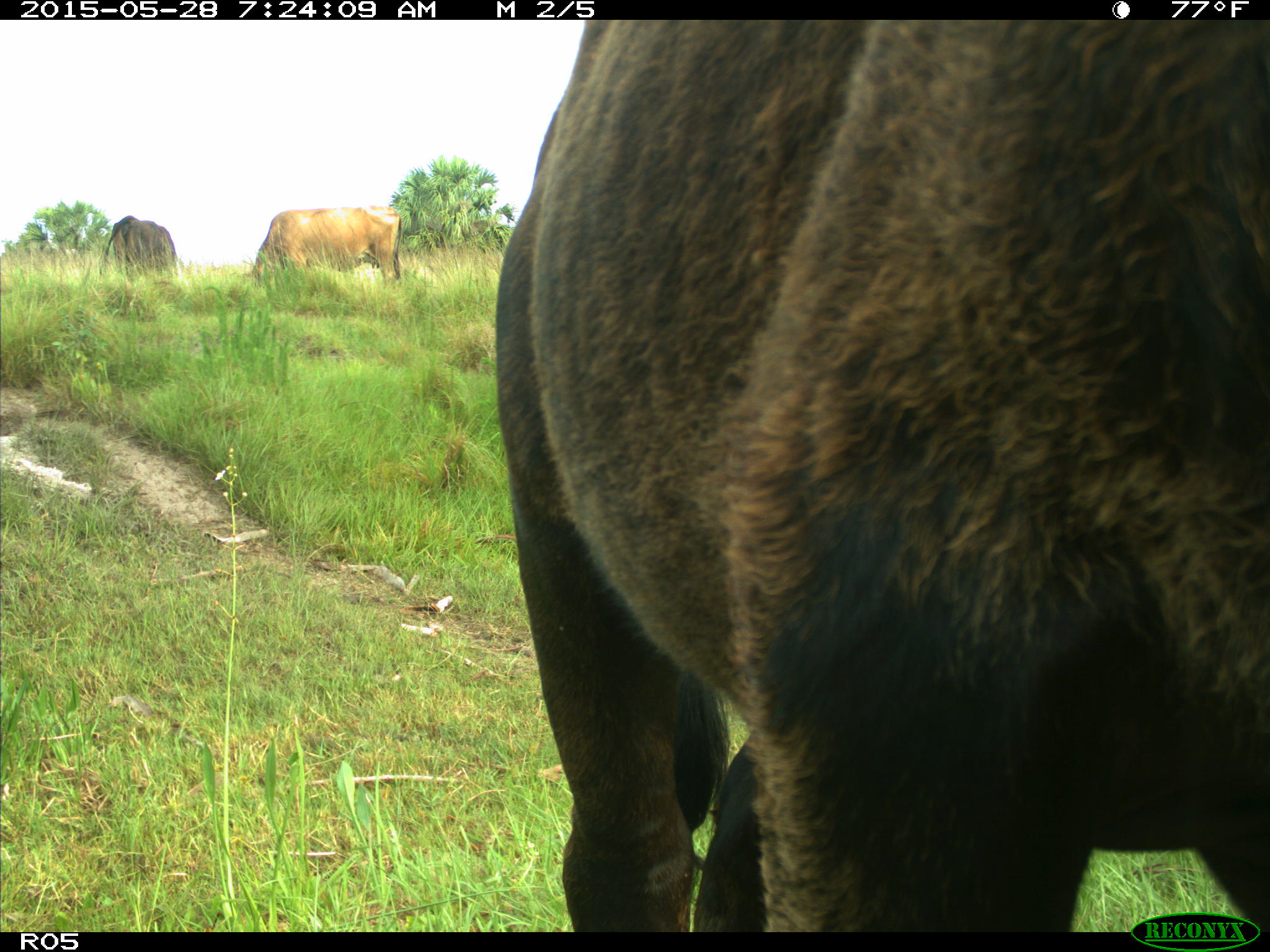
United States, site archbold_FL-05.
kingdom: Animalia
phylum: Chordata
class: Mammalia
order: Artiodactyla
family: Bovidae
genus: Bos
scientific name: Bos taurus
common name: domestic cow